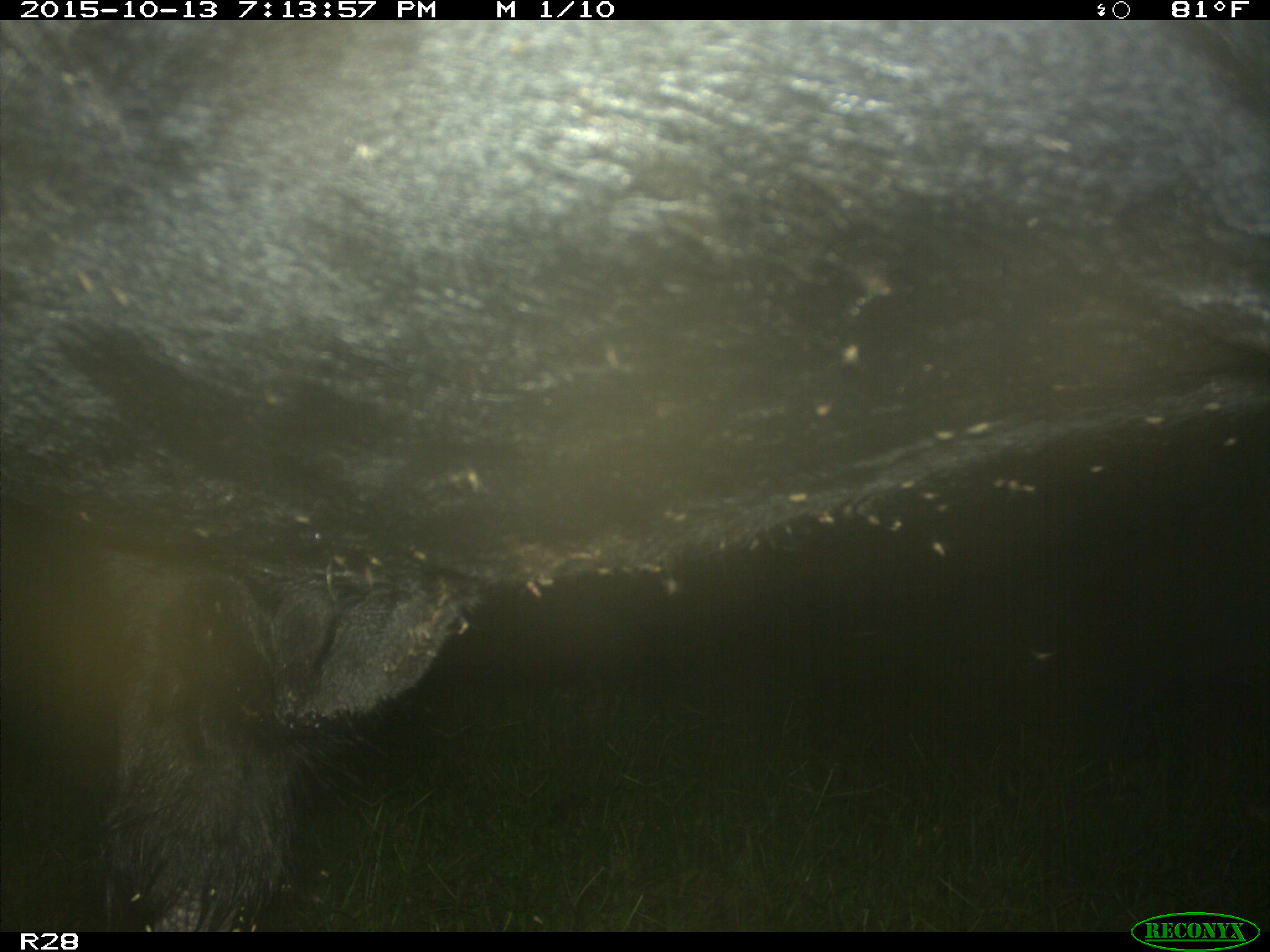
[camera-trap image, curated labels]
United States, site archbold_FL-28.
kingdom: Animalia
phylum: Chordata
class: Mammalia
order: Artiodactyla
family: Bovidae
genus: Bos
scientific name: Bos taurus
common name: domestic cow